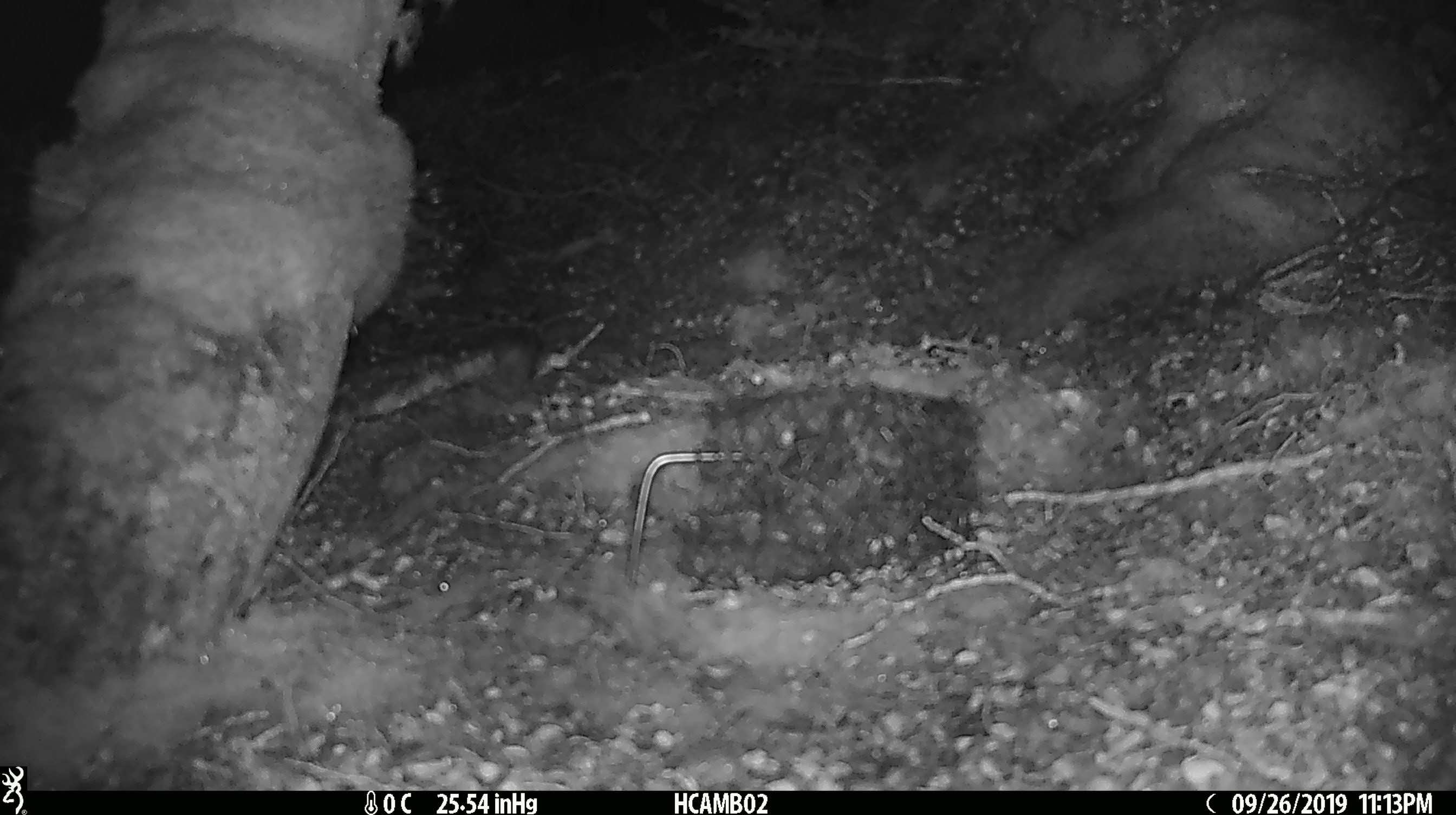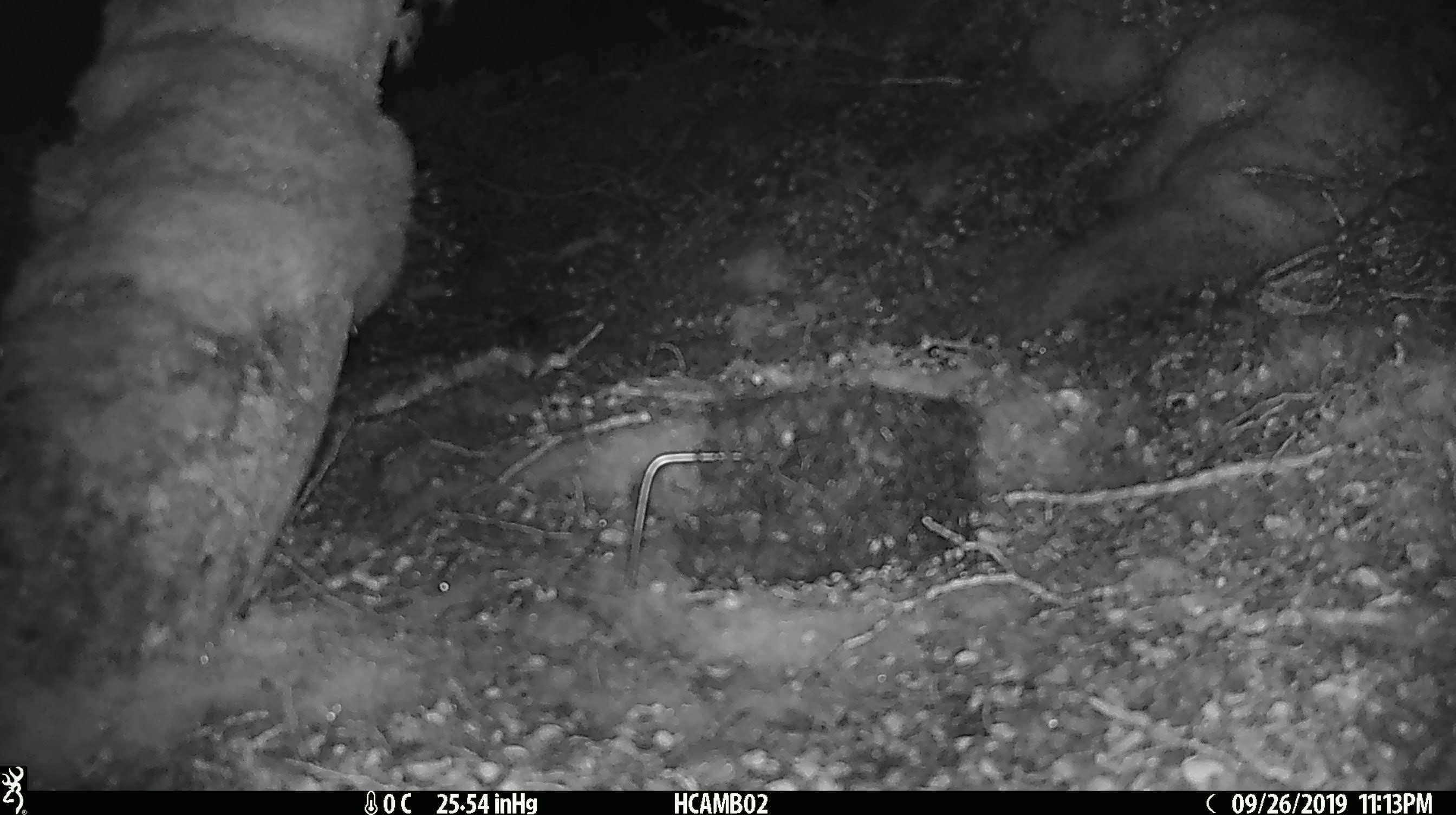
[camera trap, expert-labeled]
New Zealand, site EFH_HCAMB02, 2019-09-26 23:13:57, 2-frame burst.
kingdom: Animalia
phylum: Chordata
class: Mammalia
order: Rodentia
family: Muridae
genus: Mus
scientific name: Mus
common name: mouse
Mouse (Mus).